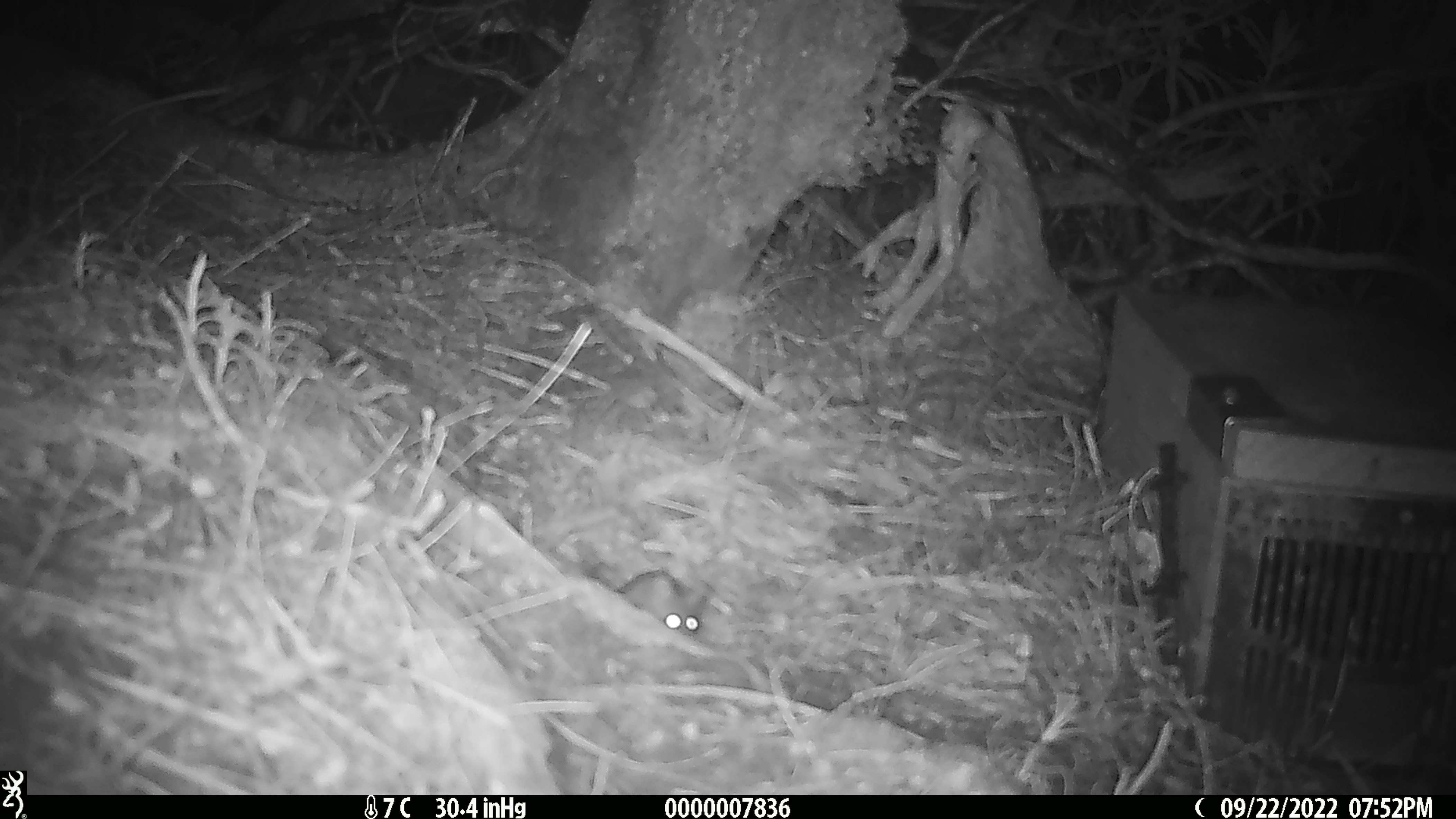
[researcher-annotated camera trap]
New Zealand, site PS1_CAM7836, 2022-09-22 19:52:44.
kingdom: Animalia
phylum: Chordata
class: Mammalia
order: Rodentia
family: Muridae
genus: Mus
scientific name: Mus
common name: mouse